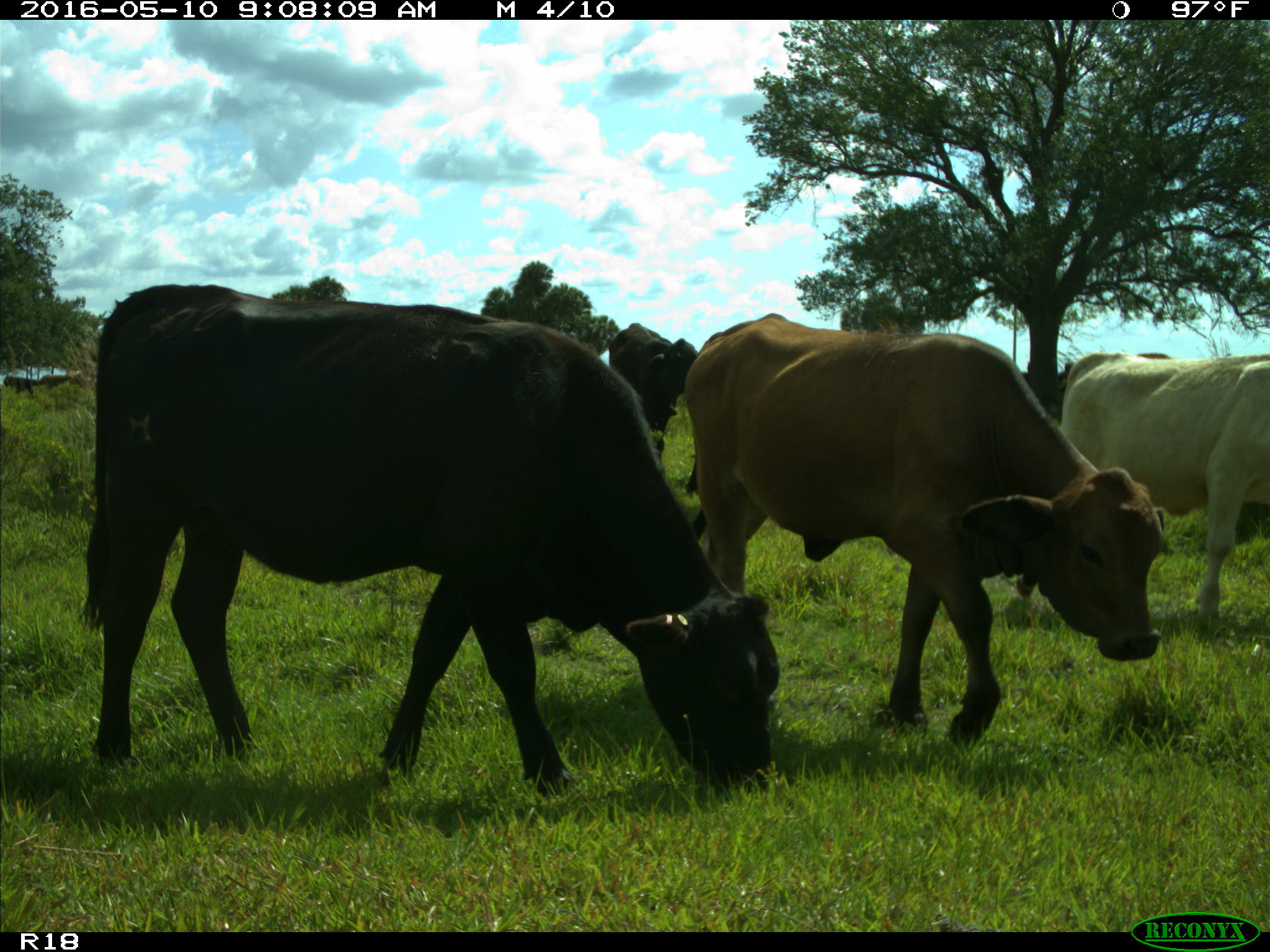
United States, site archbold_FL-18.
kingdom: Animalia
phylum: Chordata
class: Mammalia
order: Artiodactyla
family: Bovidae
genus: Bos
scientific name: Bos taurus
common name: domestic cow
Bos taurus (domestic cow).